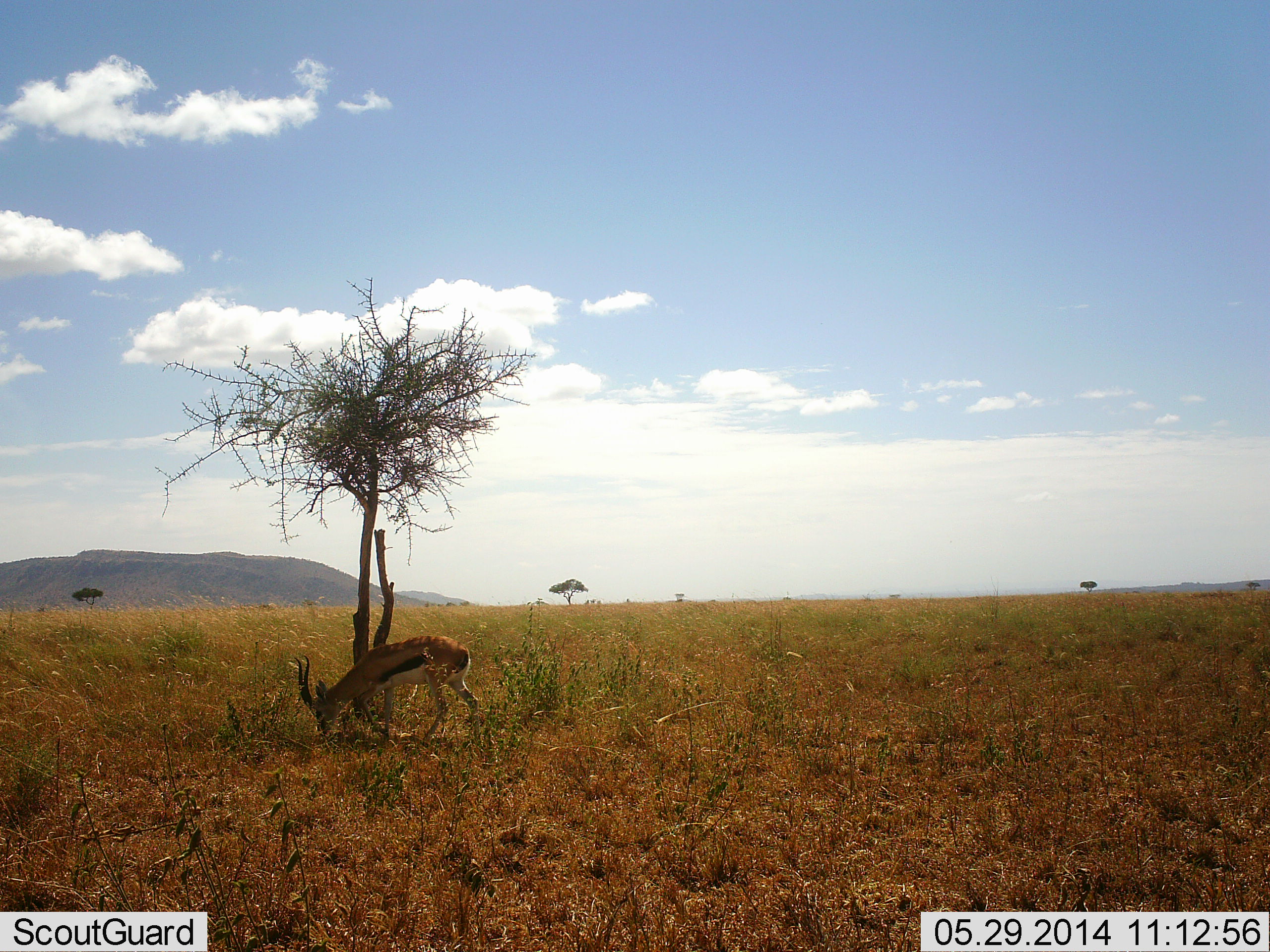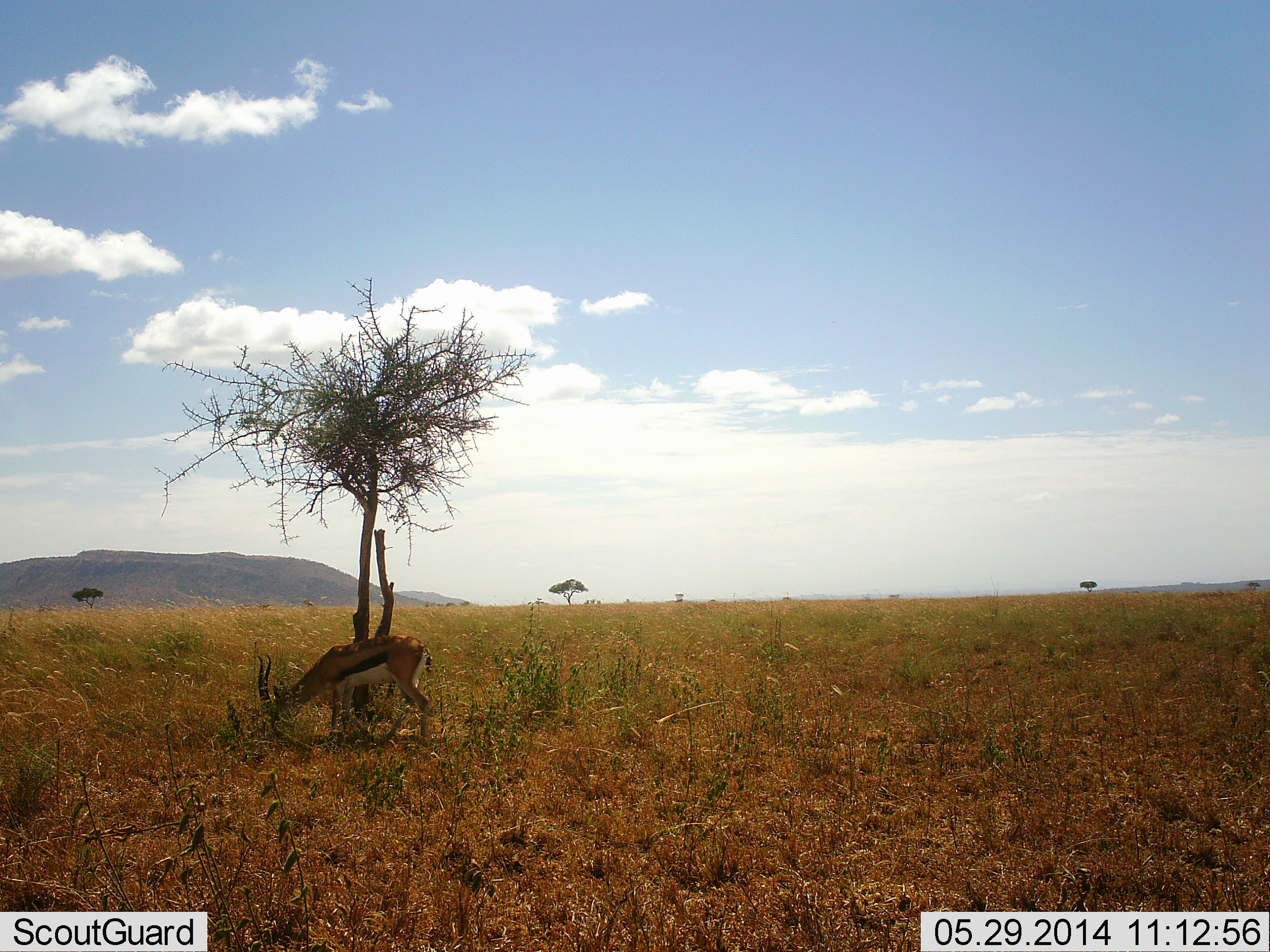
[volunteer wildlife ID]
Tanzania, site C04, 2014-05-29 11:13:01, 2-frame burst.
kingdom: Animalia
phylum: Chordata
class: Mammalia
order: Artiodactyla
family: Bovidae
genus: Eudorcas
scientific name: Eudorcas thomsonii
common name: thomson's gazelle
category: gazellethomsons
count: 1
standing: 11%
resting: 0%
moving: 33%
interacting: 0%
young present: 0%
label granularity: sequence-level